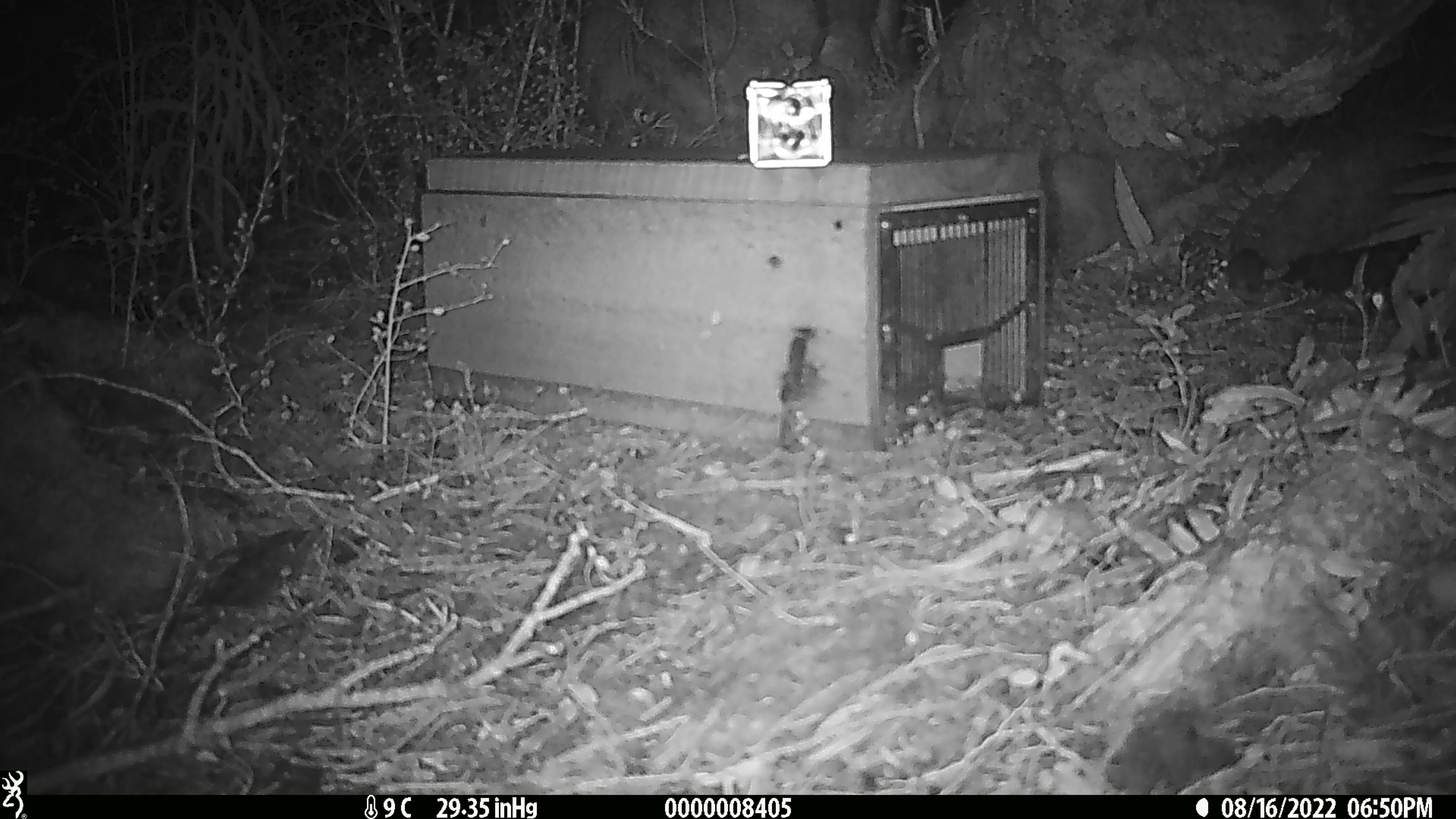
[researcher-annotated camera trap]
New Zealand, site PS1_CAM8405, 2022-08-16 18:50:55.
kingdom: Animalia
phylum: Chordata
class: Mammalia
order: Rodentia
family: Muridae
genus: Mus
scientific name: Mus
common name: mouse